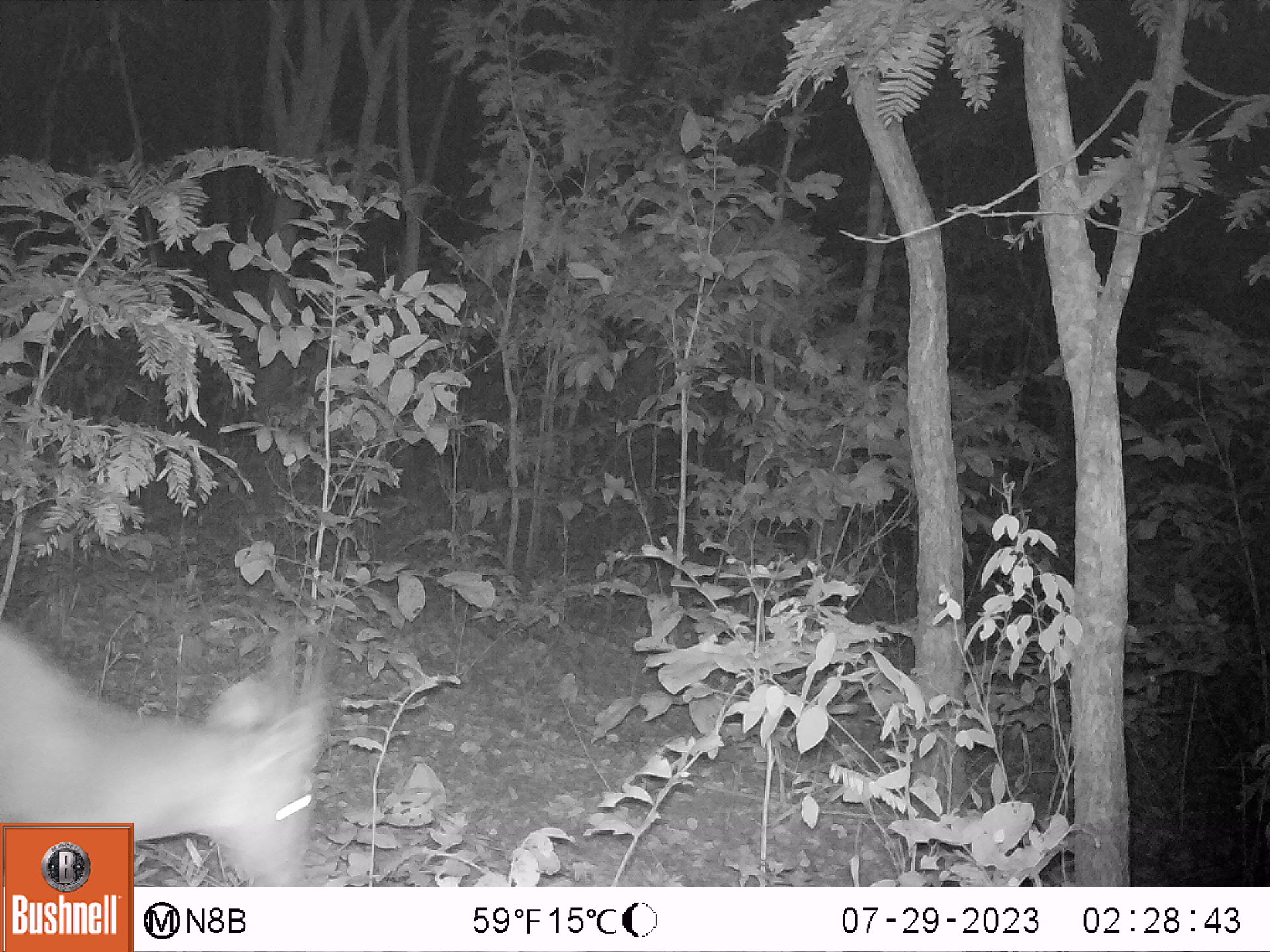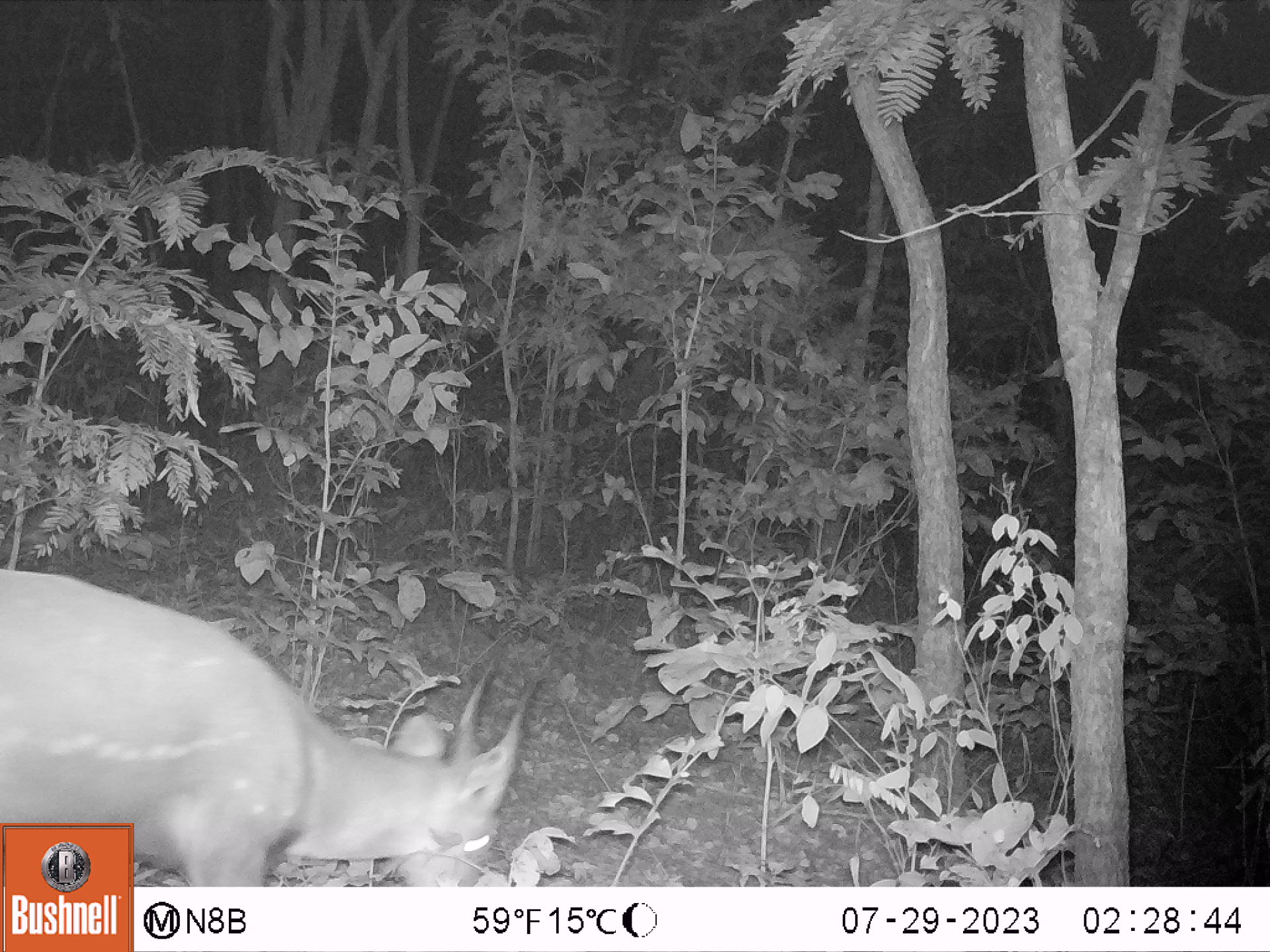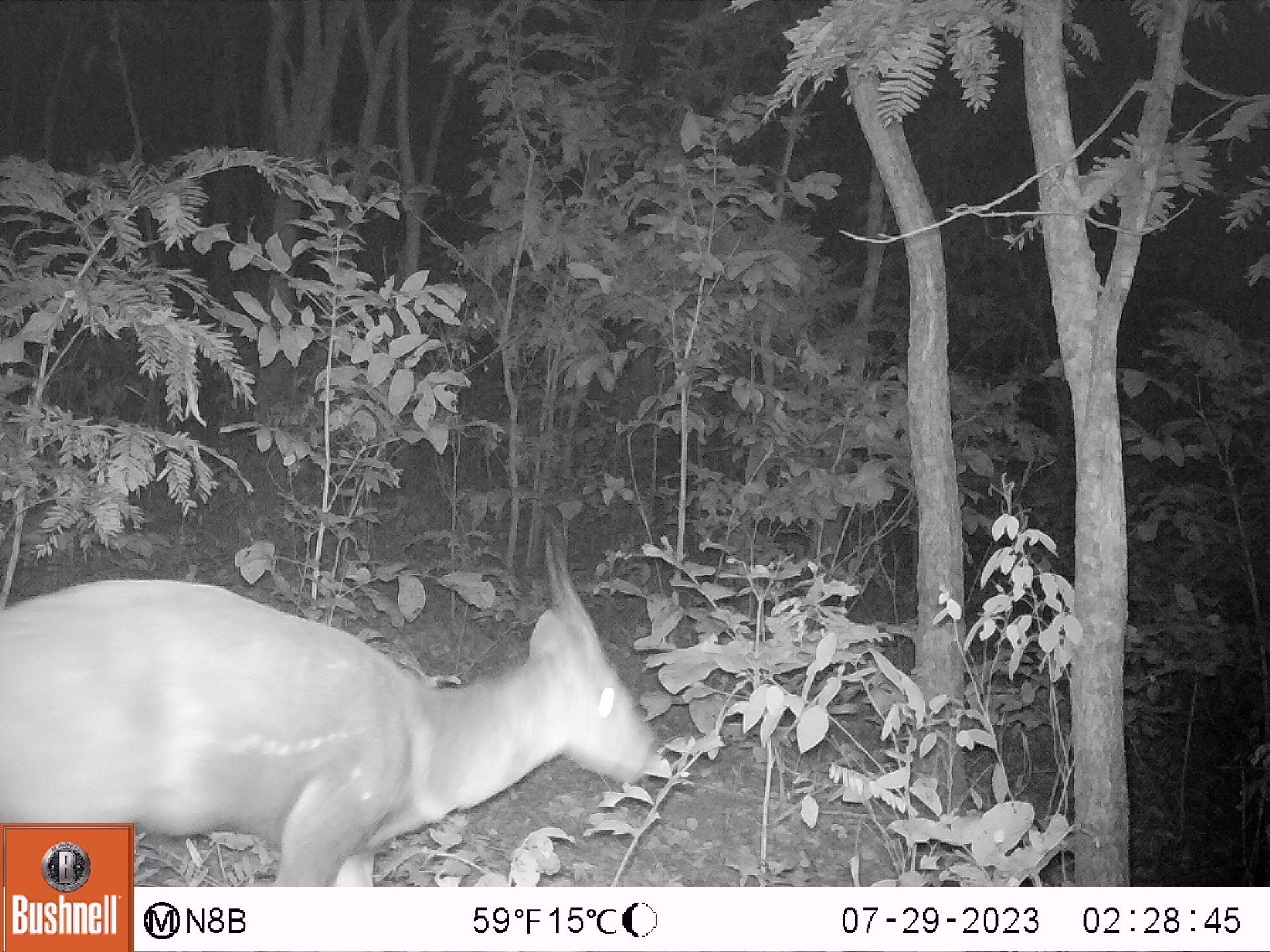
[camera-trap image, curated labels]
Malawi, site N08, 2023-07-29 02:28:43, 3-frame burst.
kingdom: Animalia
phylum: Chordata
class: Mammalia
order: Artiodactyla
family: Bovidae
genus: Tragelaphus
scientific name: Tragelaphus sylvaticus sylvaticus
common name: cape bushbuck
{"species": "cape bushbuck (Tragelaphus sylvaticus sylvaticus)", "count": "1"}